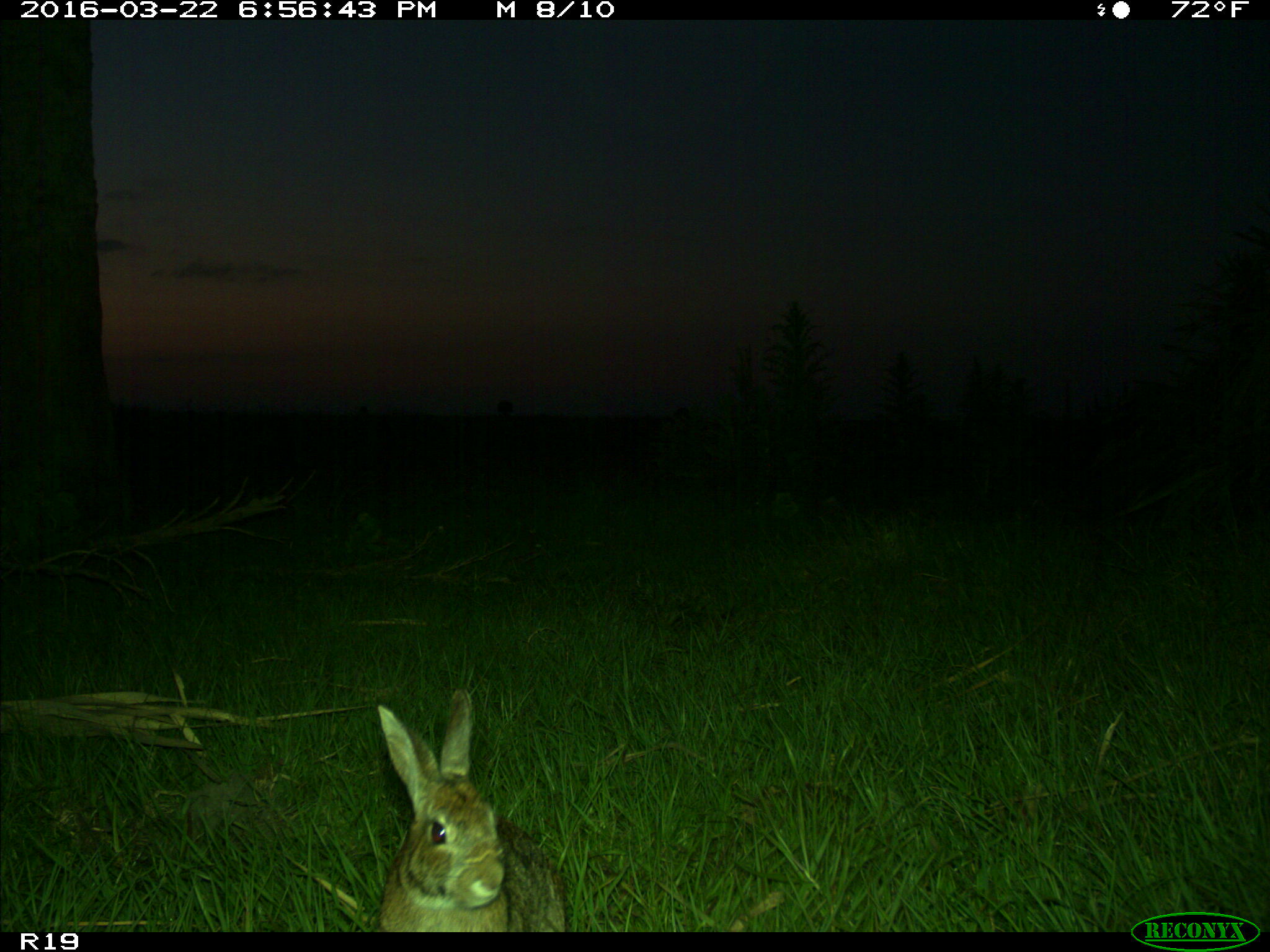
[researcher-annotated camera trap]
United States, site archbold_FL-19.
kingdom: Animalia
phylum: Chordata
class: Mammalia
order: Lagomorpha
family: Leporidae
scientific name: Leporidae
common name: rabbits and hares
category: unidentified rabbit